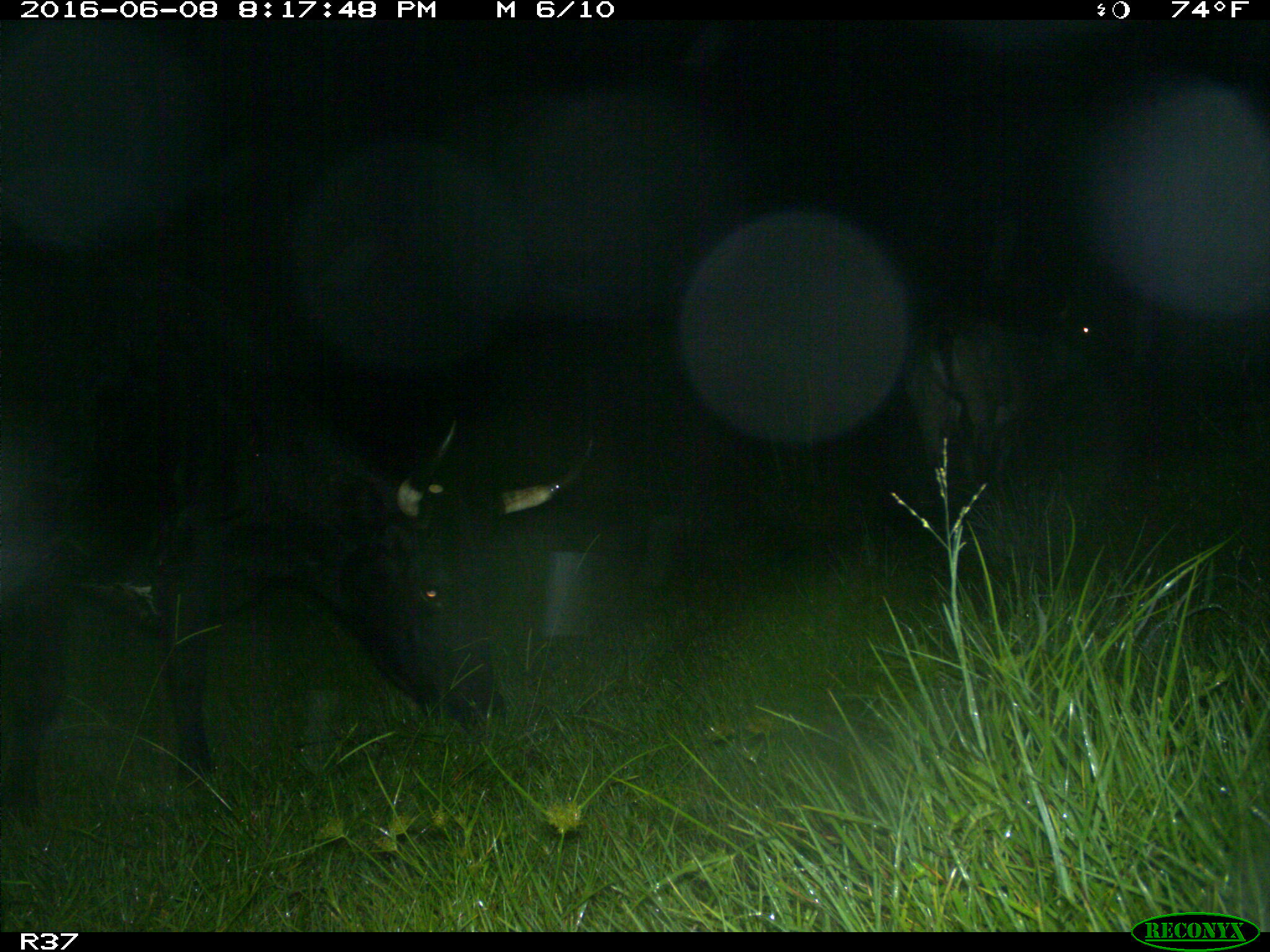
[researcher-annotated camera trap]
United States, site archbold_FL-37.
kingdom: Animalia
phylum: Chordata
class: Mammalia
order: Artiodactyla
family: Bovidae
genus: Bos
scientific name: Bos taurus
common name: domestic cow